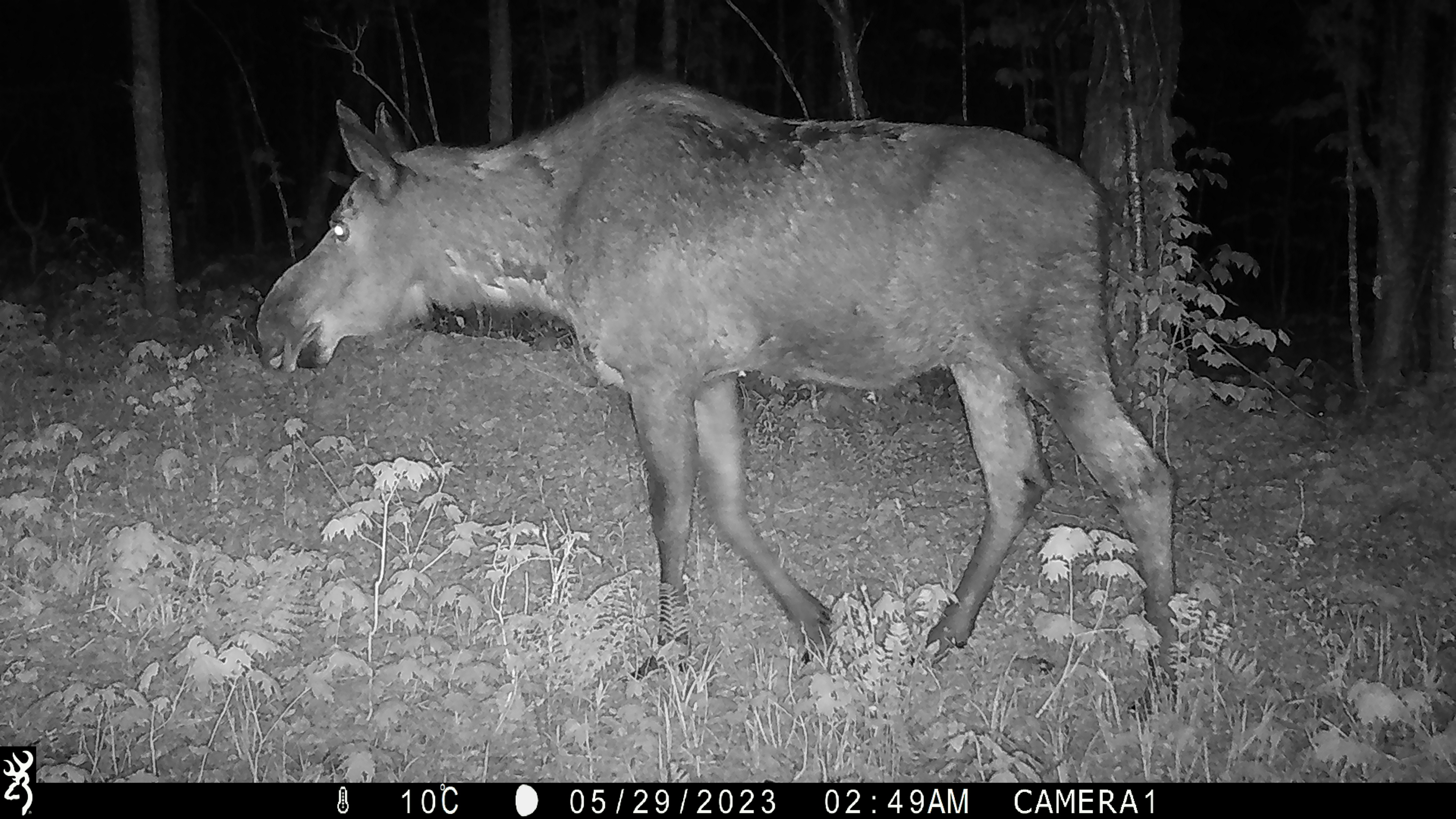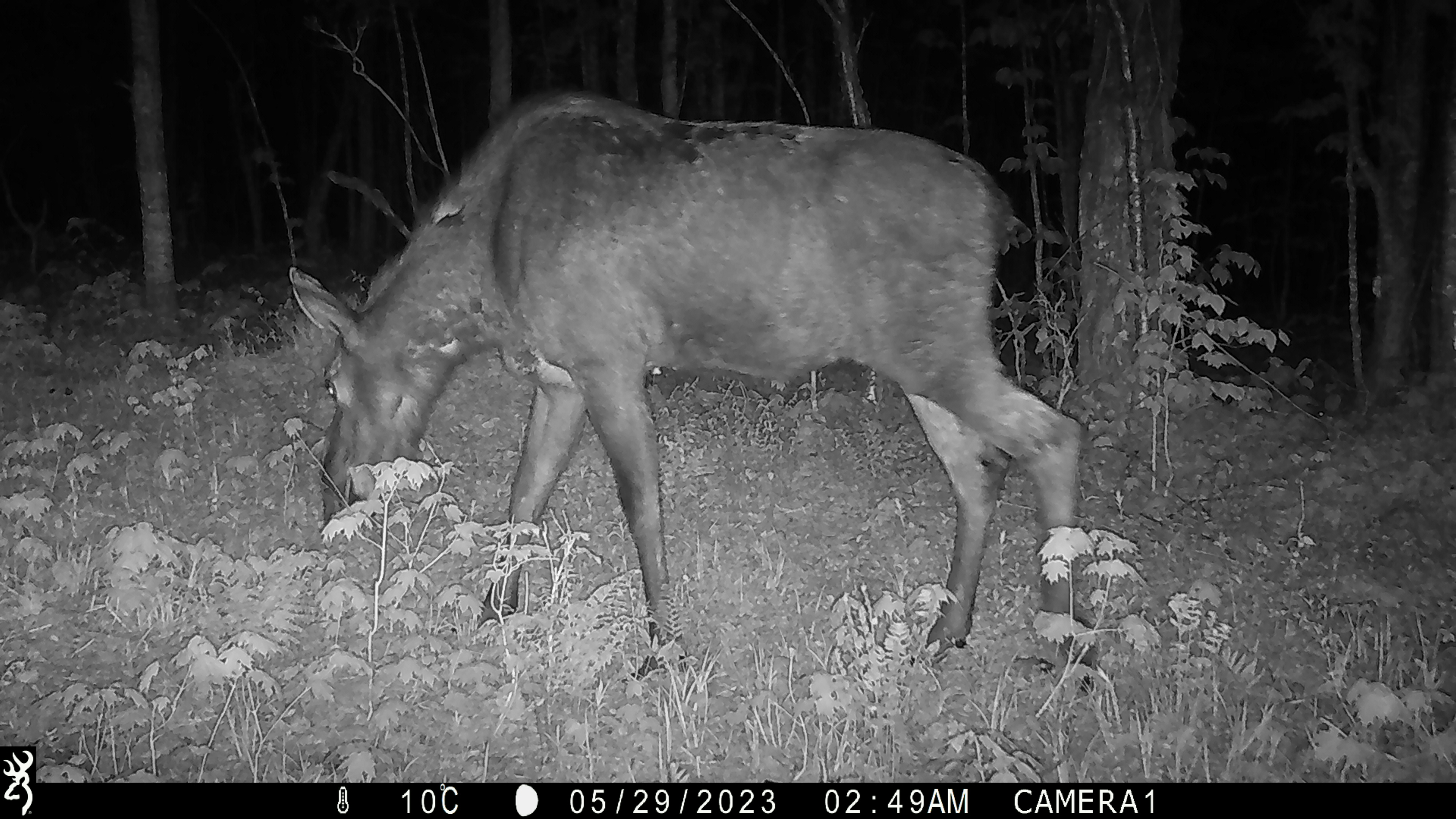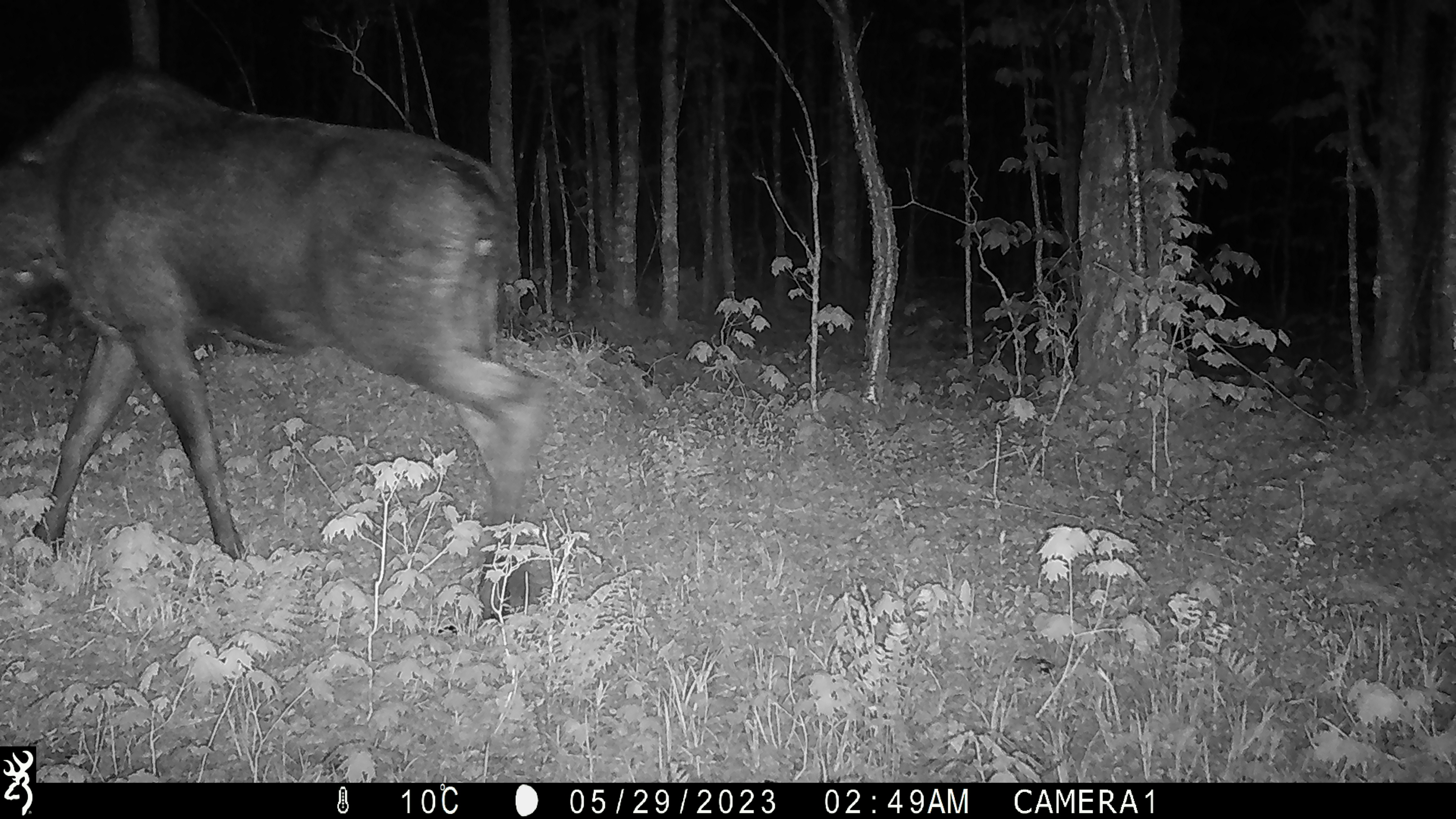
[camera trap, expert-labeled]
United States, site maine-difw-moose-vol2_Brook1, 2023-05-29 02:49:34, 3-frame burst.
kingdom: Animalia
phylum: Chordata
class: Mammalia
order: Artiodactyla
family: Cervidae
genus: Alces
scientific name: Alces alces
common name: moose